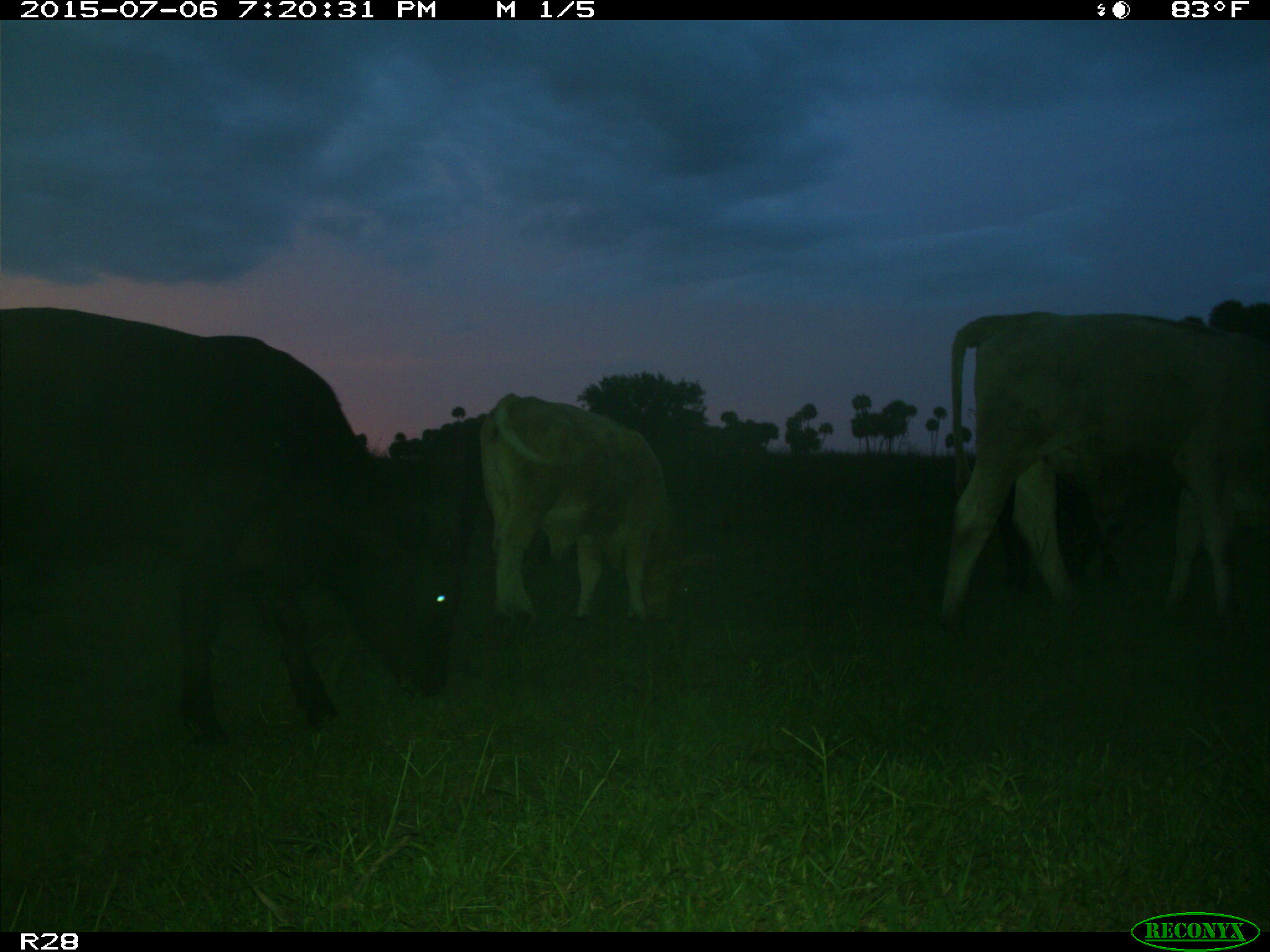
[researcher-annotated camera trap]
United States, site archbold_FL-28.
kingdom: Animalia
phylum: Chordata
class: Mammalia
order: Artiodactyla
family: Bovidae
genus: Bos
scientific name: Bos taurus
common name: domestic cow